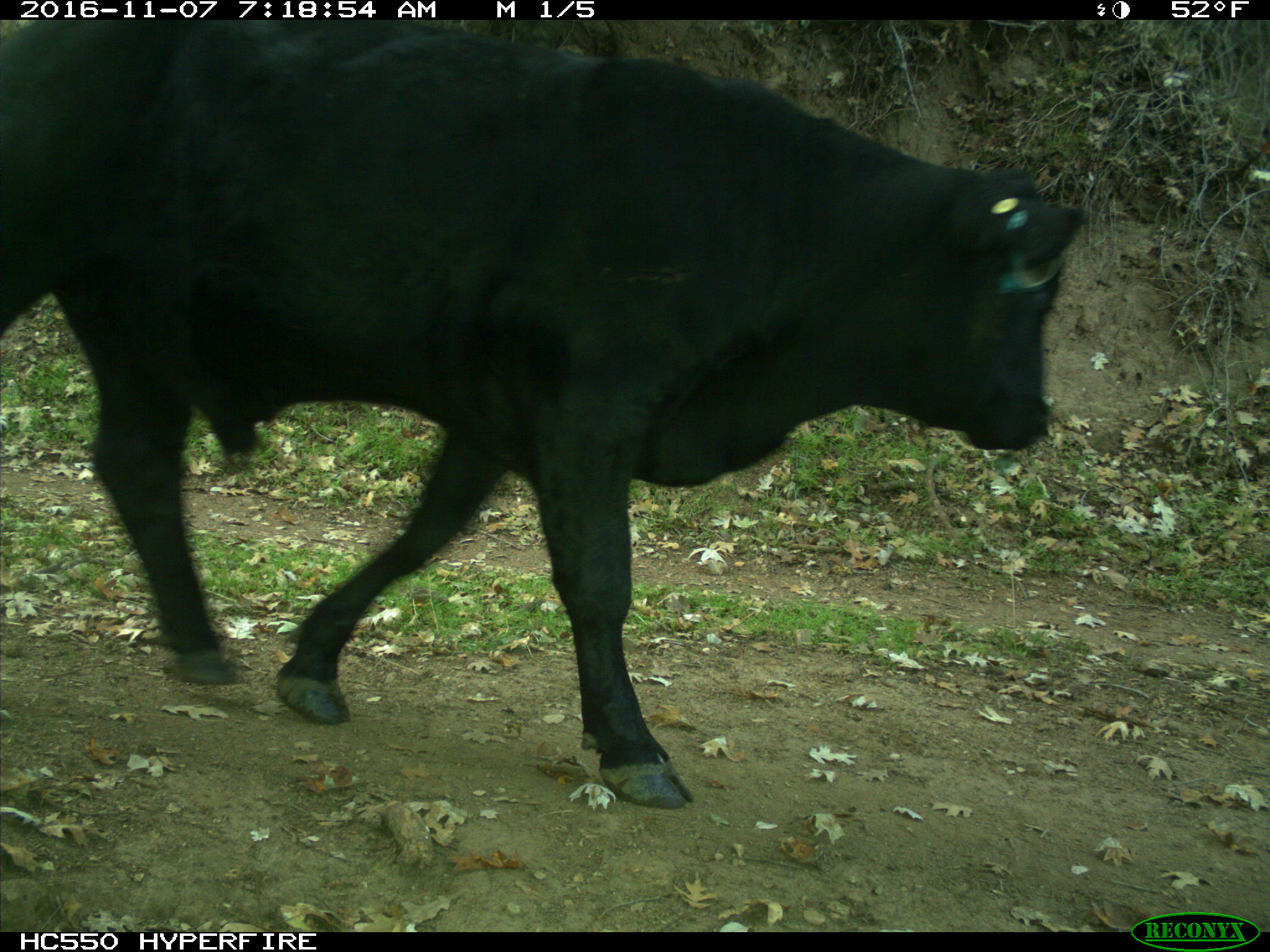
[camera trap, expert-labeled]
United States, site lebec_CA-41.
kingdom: Animalia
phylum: Chordata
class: Mammalia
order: Artiodactyla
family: Bovidae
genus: Bos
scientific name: Bos taurus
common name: domestic cow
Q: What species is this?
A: Bos taurus (domestic cow).